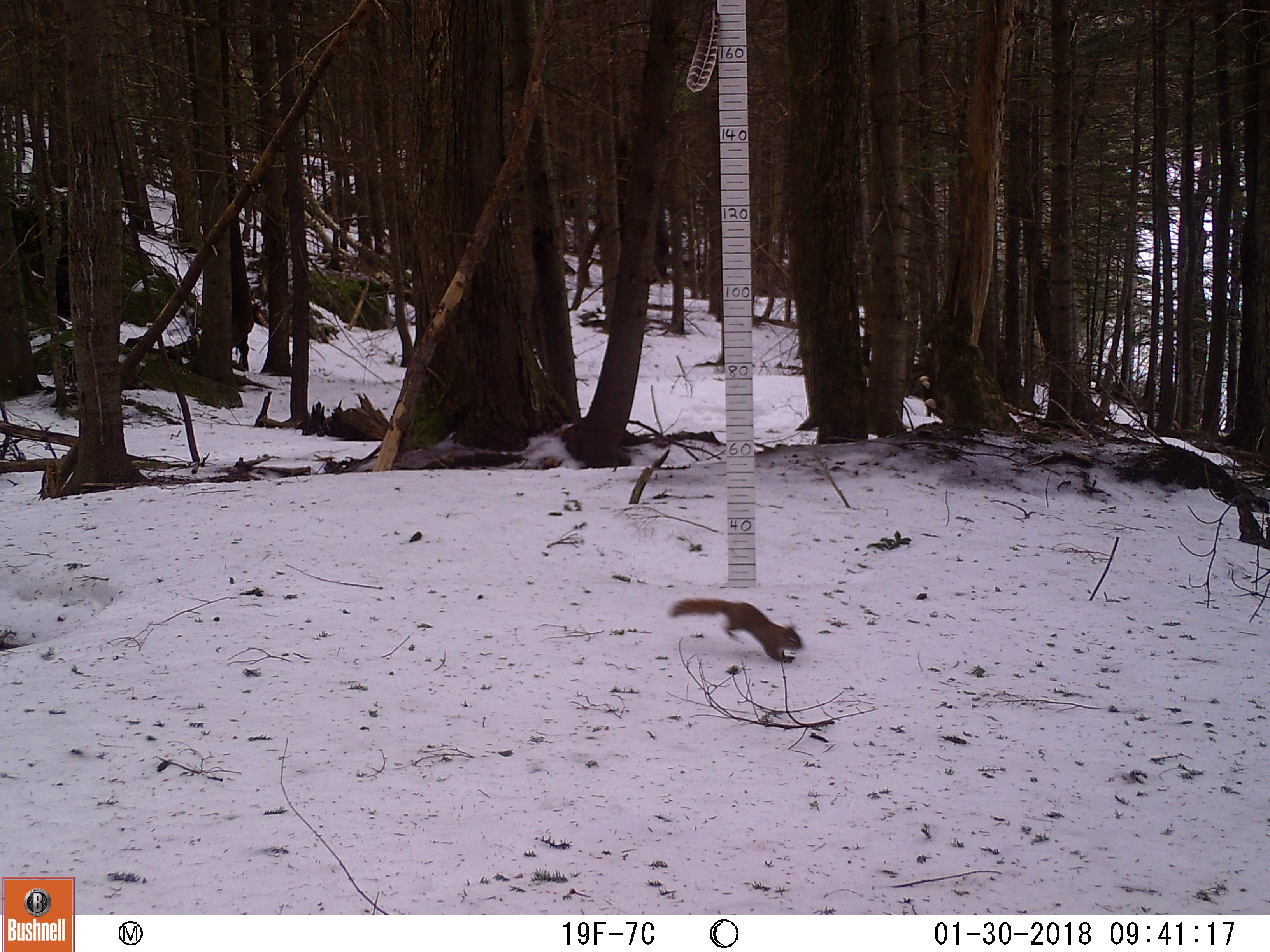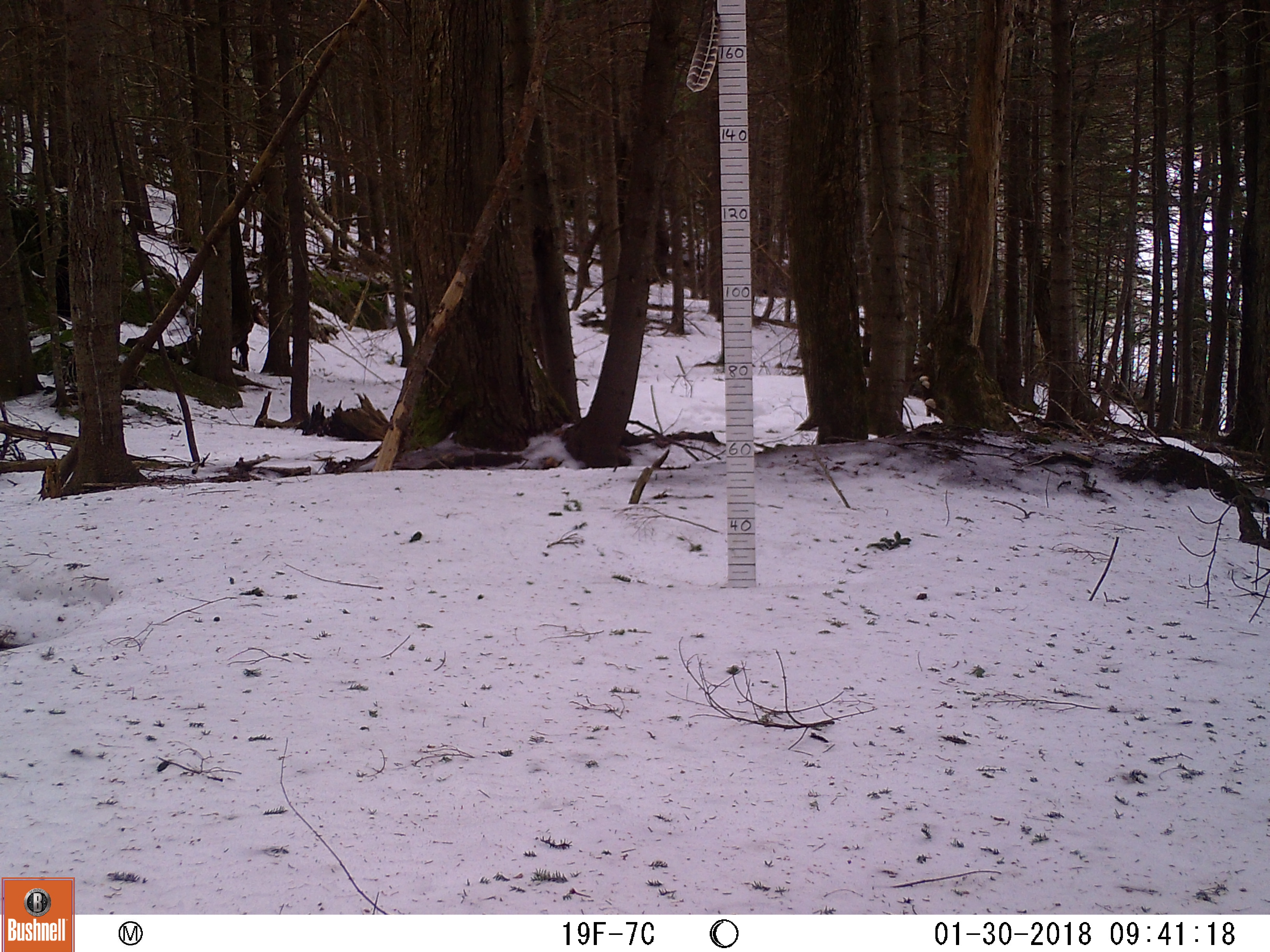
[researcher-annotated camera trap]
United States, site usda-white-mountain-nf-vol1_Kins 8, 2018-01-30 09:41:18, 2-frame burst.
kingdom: Animalia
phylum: Chordata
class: Mammalia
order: Rodentia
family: Sciuridae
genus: Tamiasciurus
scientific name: Tamiasciurus hudsonicus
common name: red squirrel